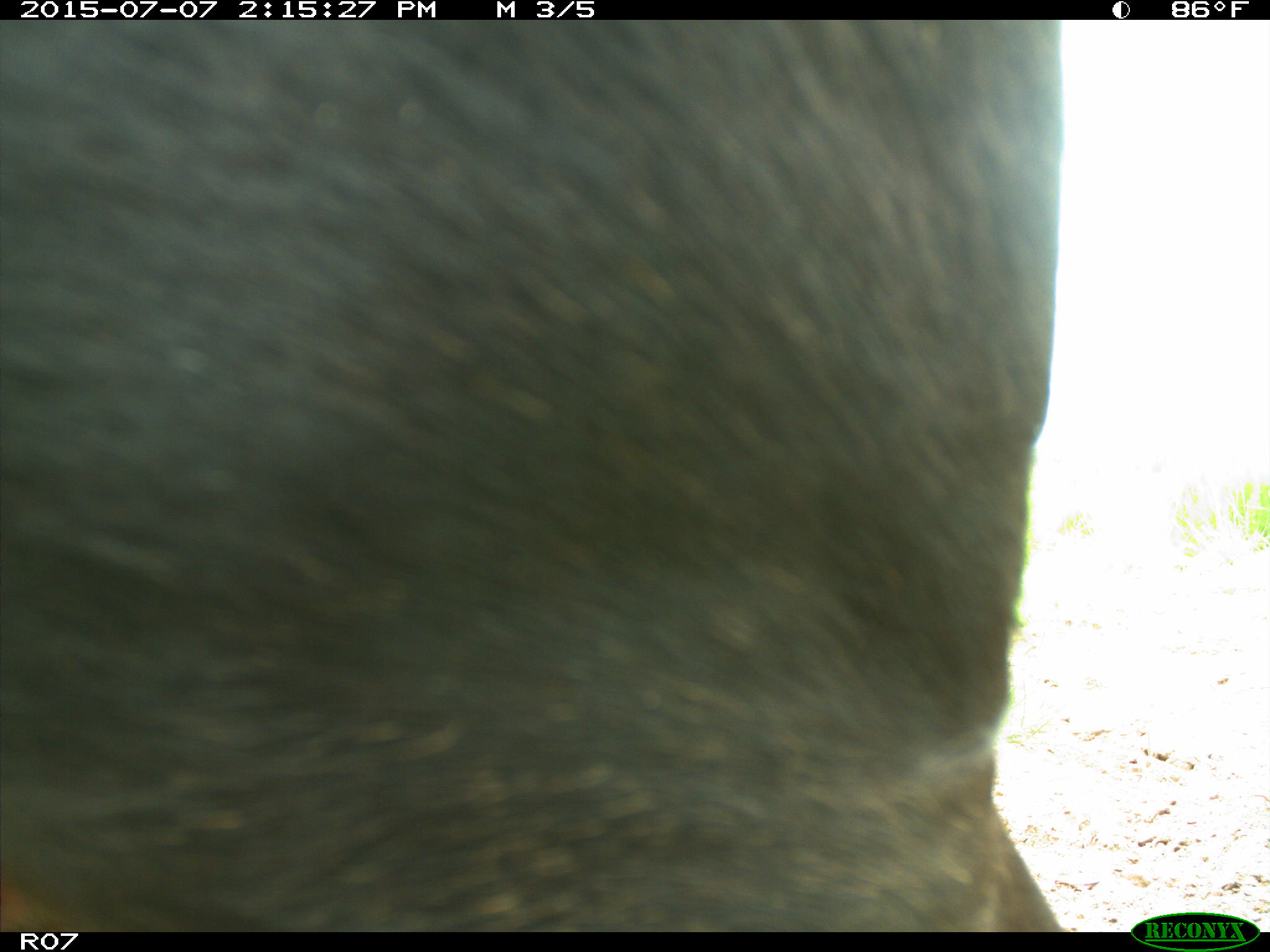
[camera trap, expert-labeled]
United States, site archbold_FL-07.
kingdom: Animalia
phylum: Chordata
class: Mammalia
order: Artiodactyla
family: Bovidae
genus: Bos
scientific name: Bos taurus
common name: domestic cow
Bos taurus (domestic cow).